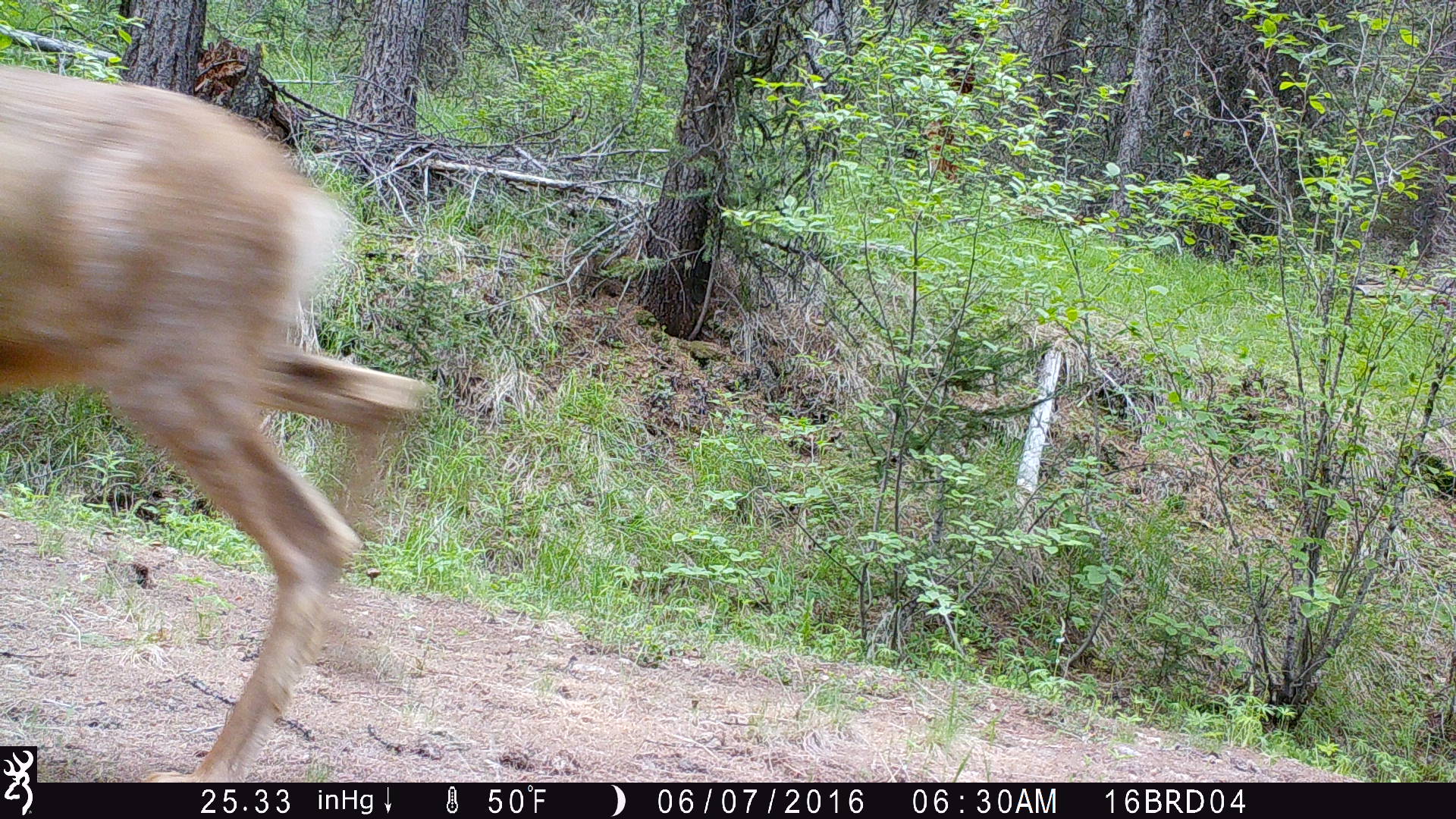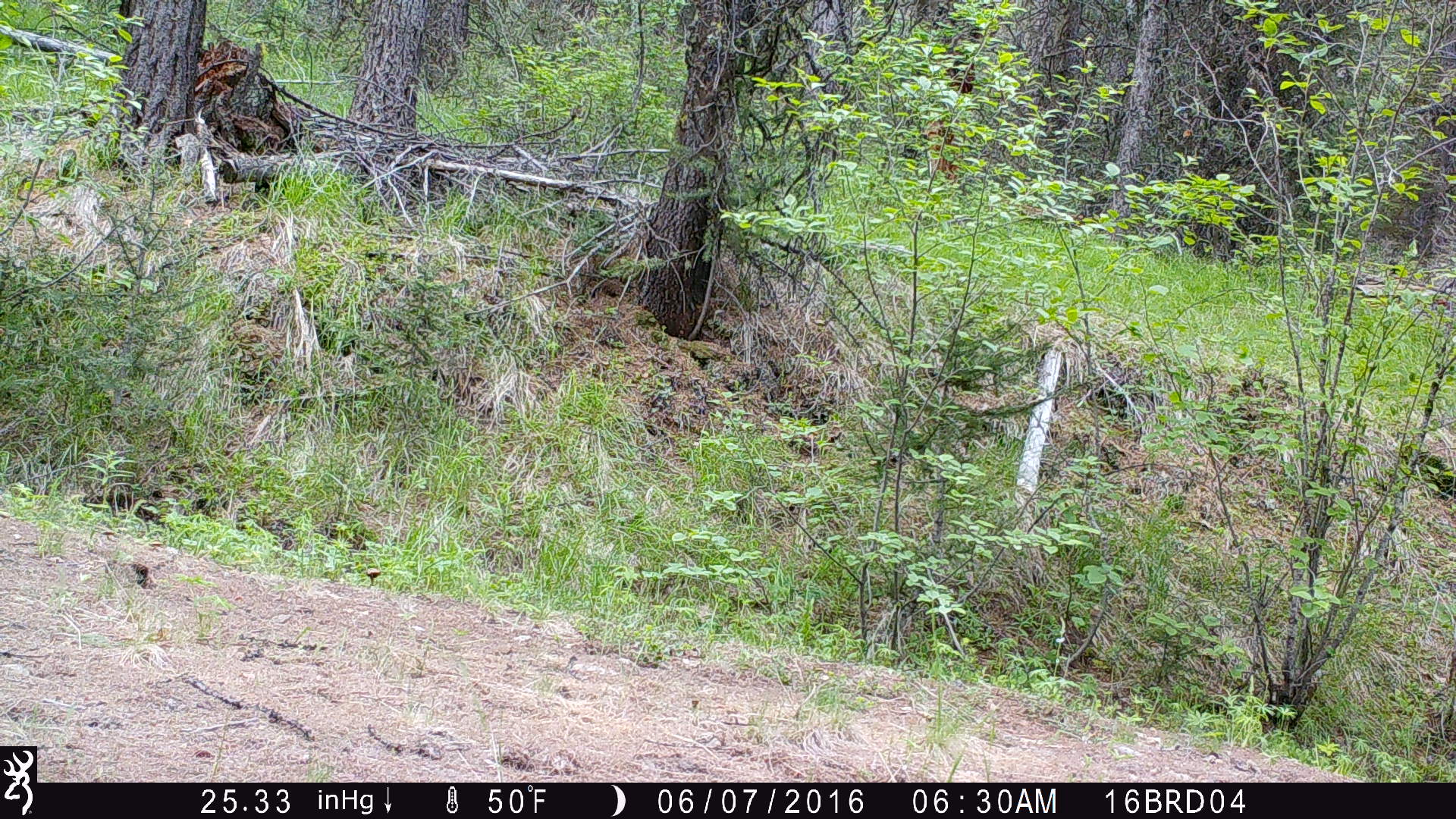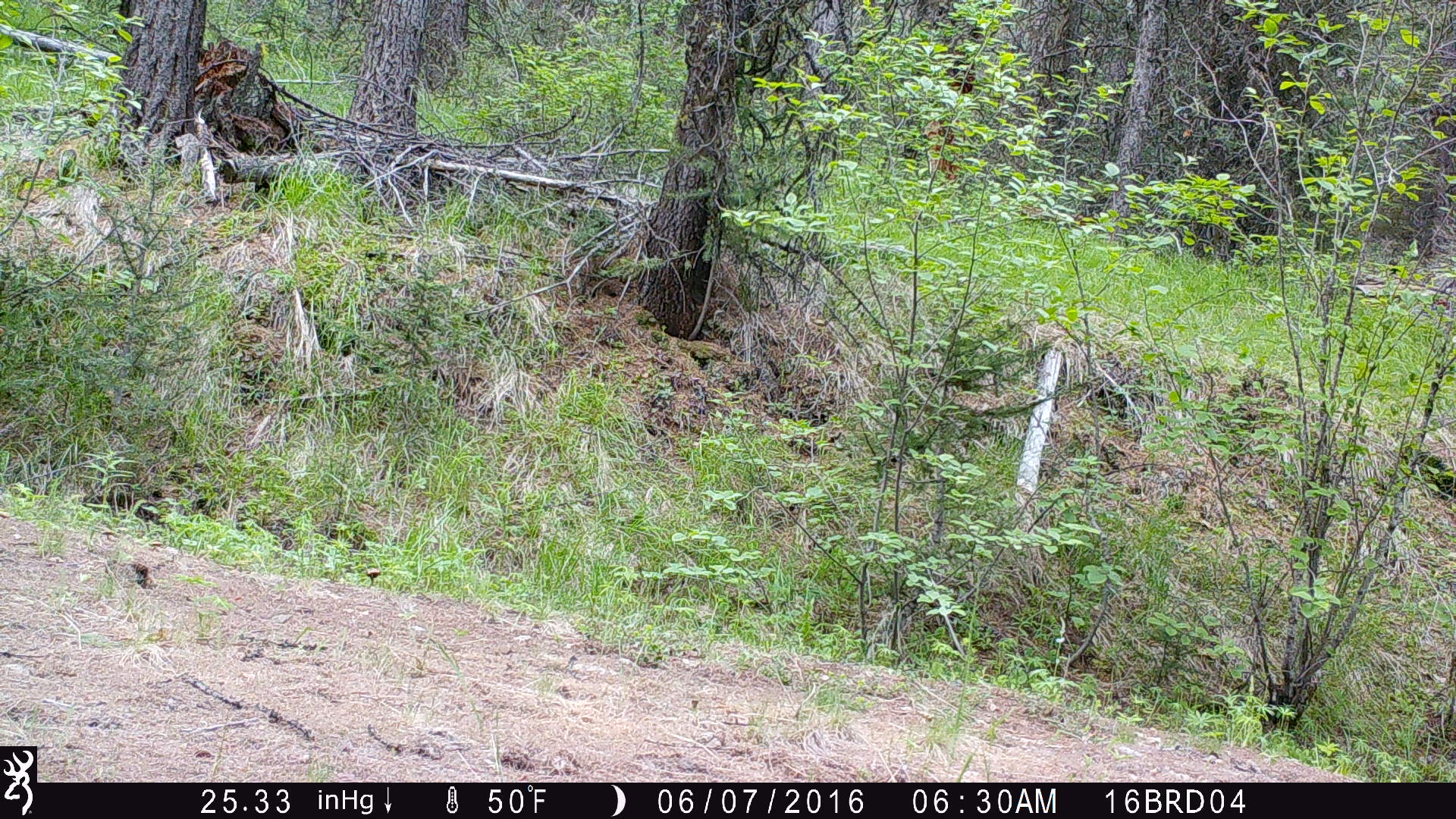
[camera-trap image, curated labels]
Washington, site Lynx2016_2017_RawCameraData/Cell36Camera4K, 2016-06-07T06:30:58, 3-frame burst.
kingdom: Animalia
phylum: Chordata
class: Mammalia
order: Artiodactyla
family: Cervidae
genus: Odocoileus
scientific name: Odocoileus hemionus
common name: mule deer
Odocoileus hemionus (mule deer). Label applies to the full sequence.